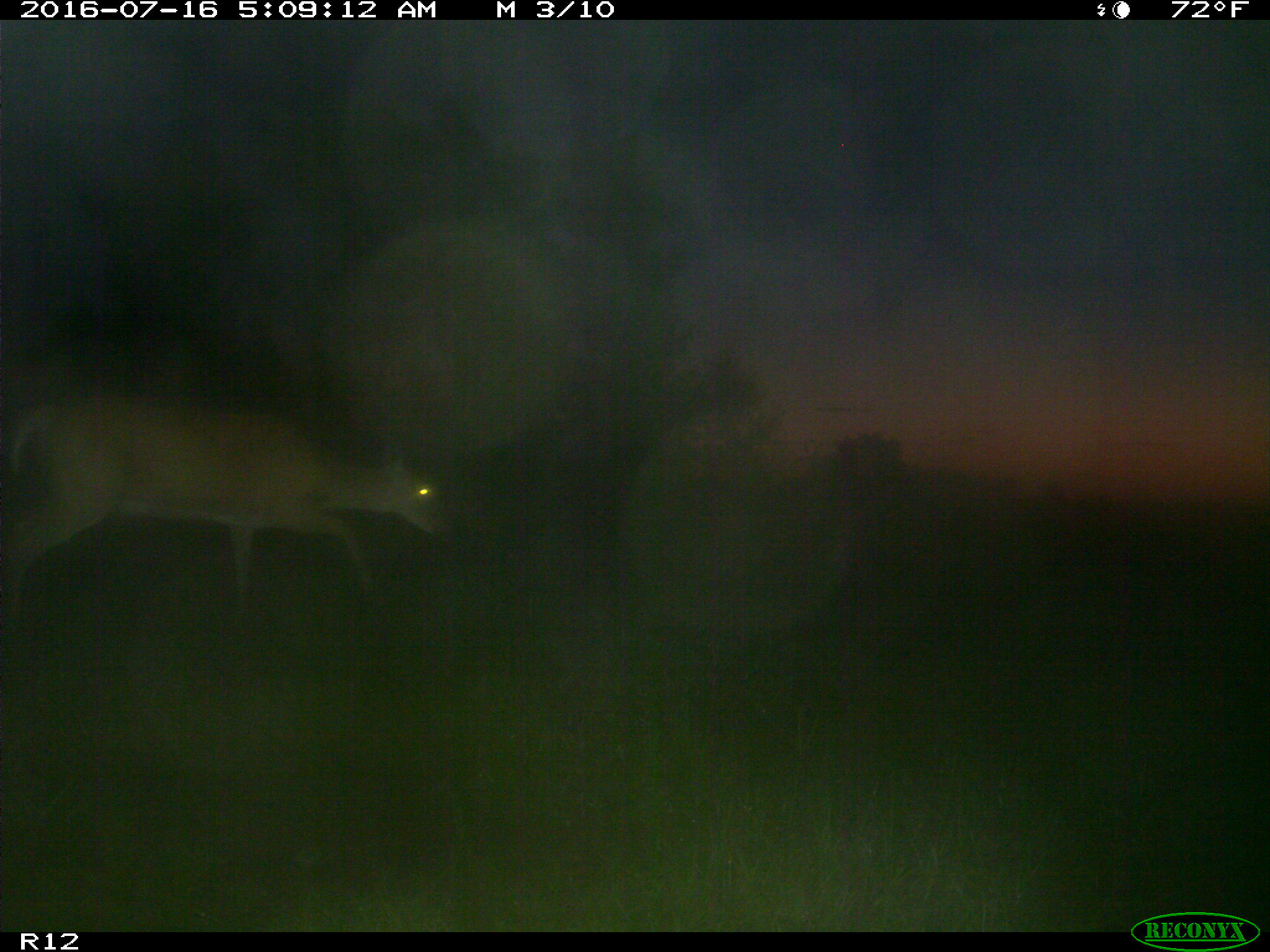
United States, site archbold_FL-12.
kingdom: Animalia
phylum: Chordata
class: Mammalia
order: Artiodactyla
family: Cervidae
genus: Odocoileus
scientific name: Odocoileus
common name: deer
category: unidentified deer